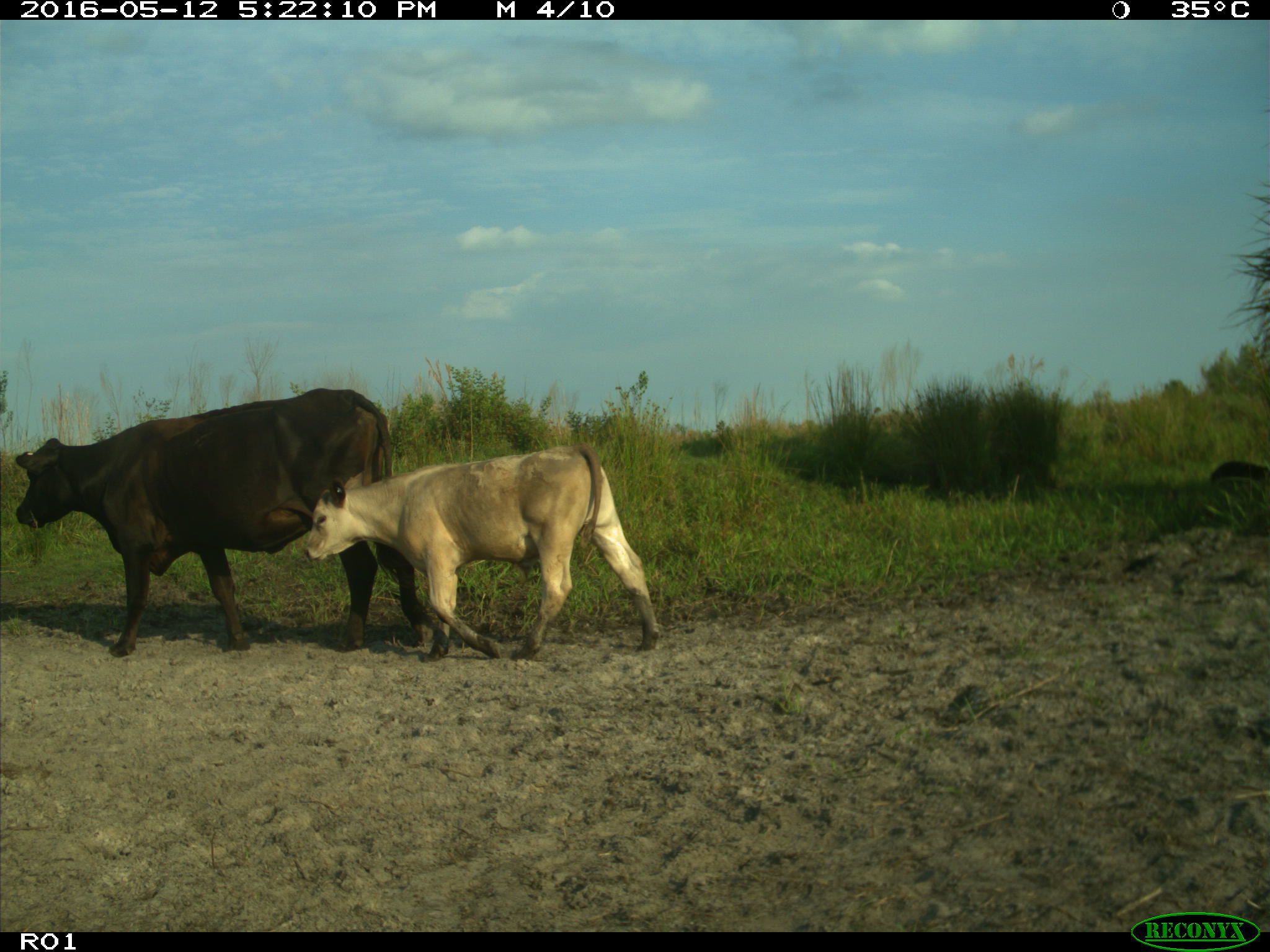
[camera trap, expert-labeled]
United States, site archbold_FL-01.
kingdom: Animalia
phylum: Chordata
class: Mammalia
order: Artiodactyla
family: Bovidae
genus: Bos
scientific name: Bos taurus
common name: domestic cow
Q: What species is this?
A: Bos taurus (domestic cow).